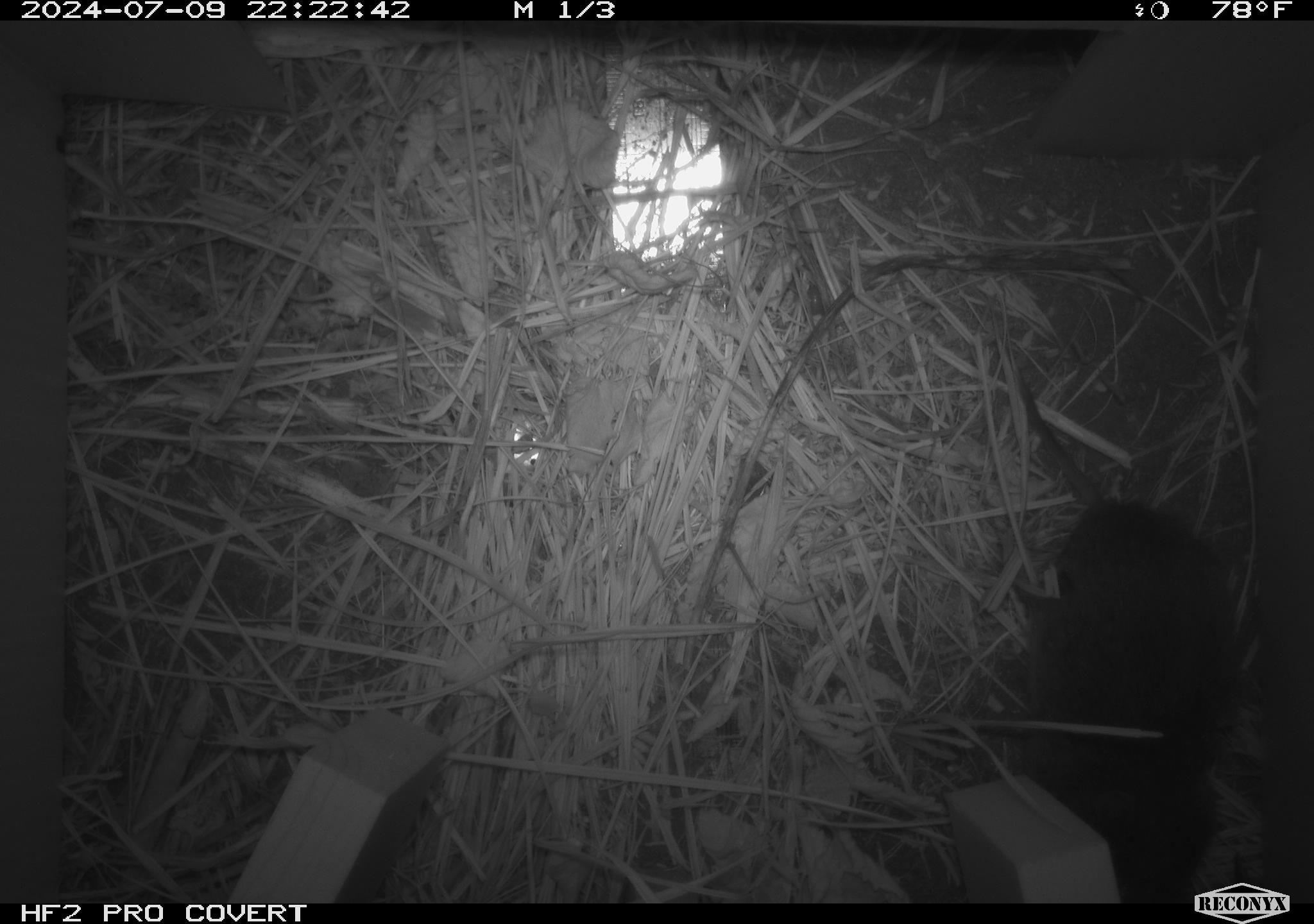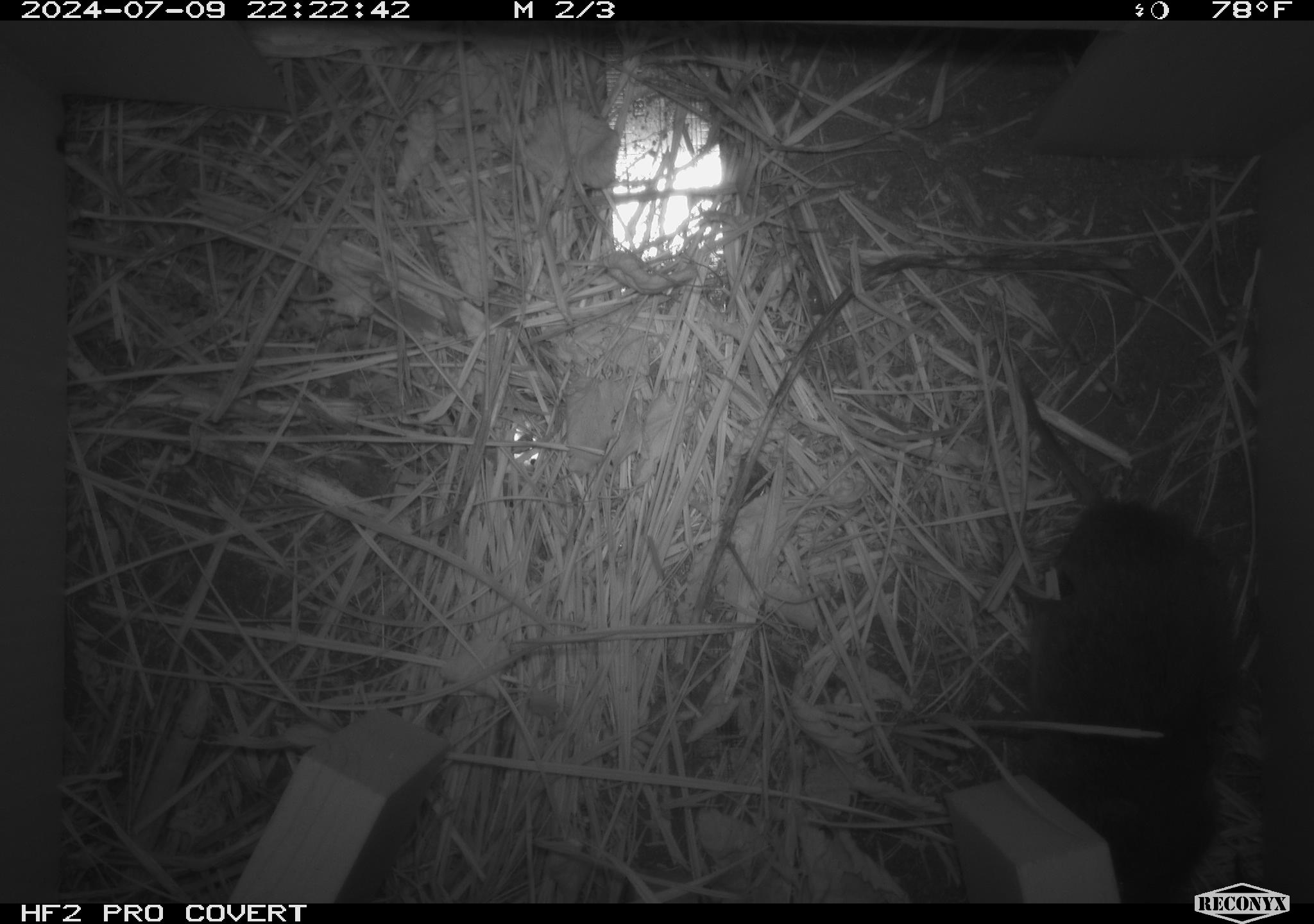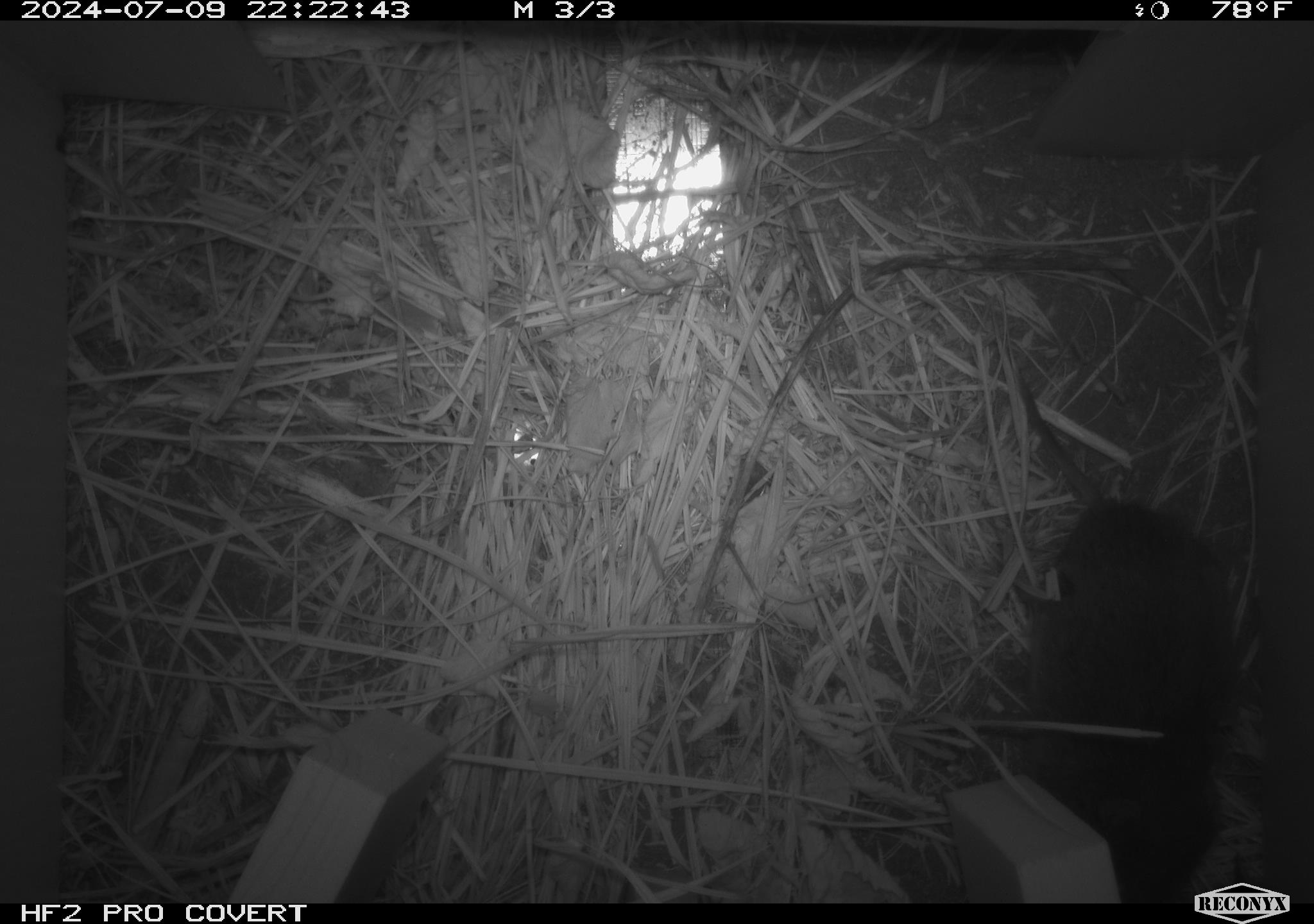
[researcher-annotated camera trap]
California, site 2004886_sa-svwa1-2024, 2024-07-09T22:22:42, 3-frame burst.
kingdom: Animalia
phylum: Chordata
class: Mammalia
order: Rodentia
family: Cricetidae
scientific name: Arvicolinae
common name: voles, lemmings, and muskrats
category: arvicolinae subfamily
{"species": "arvicolinae subfamily (voles, lemmings, and muskrats) (Arvicolinae)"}